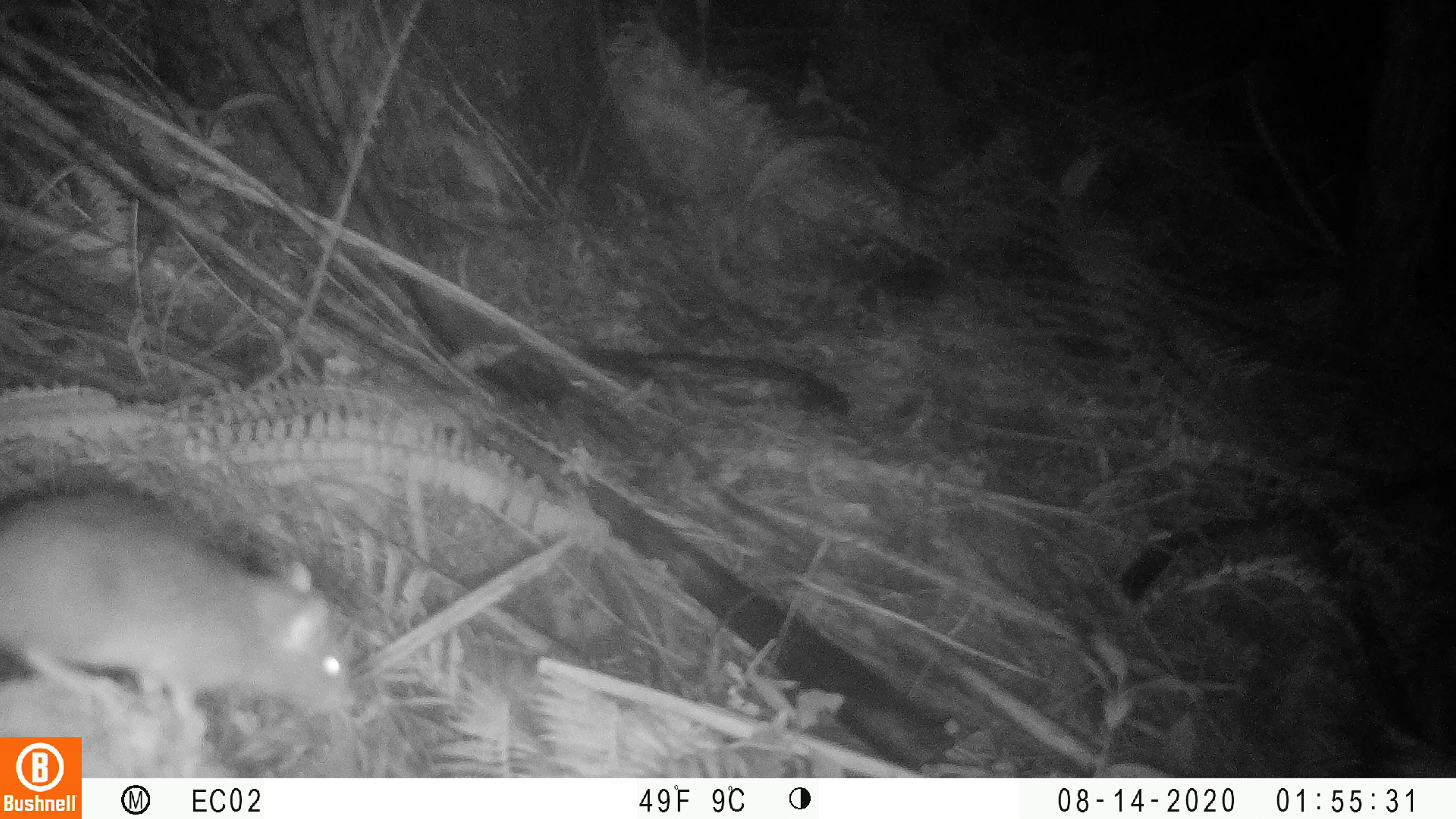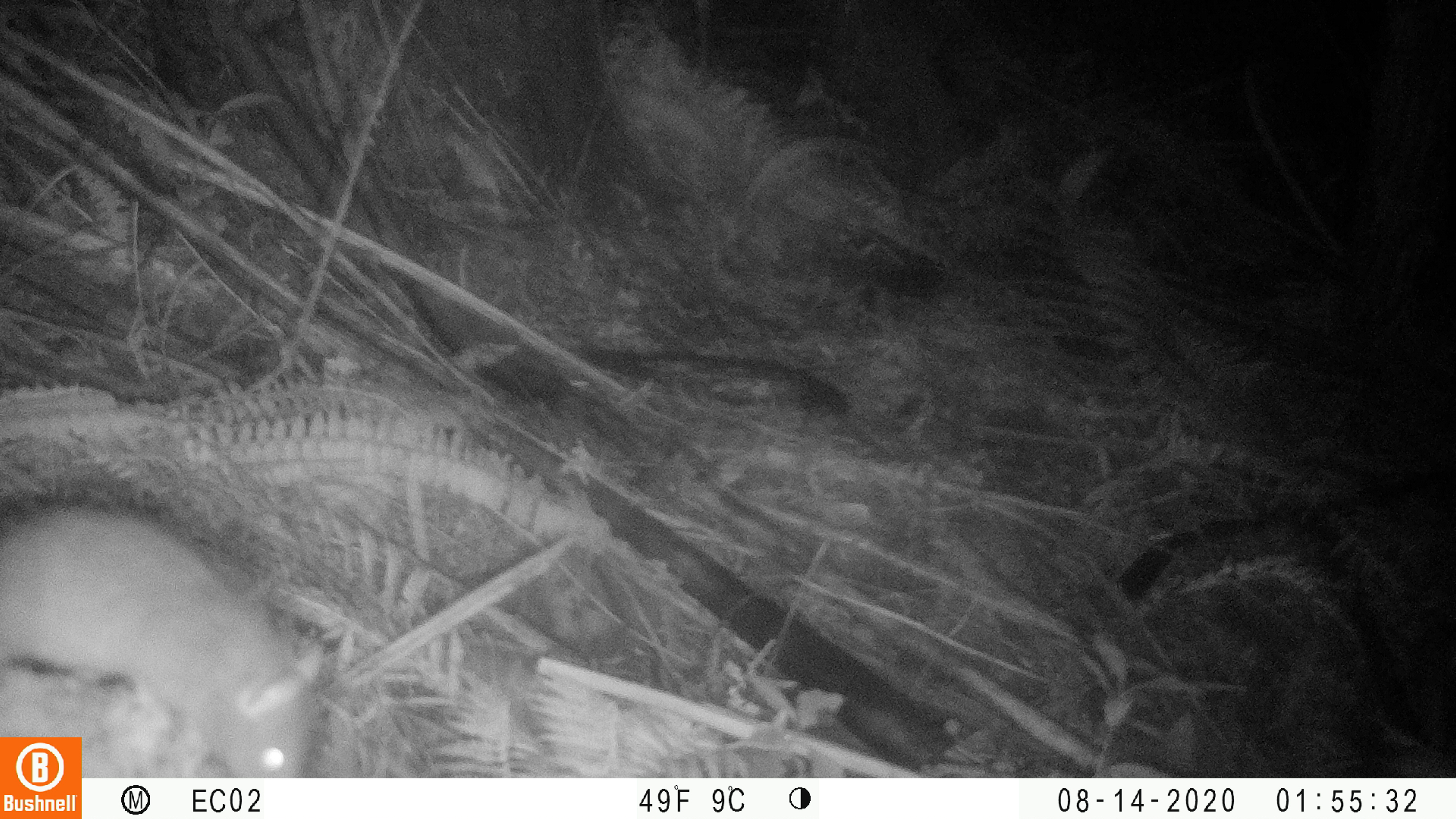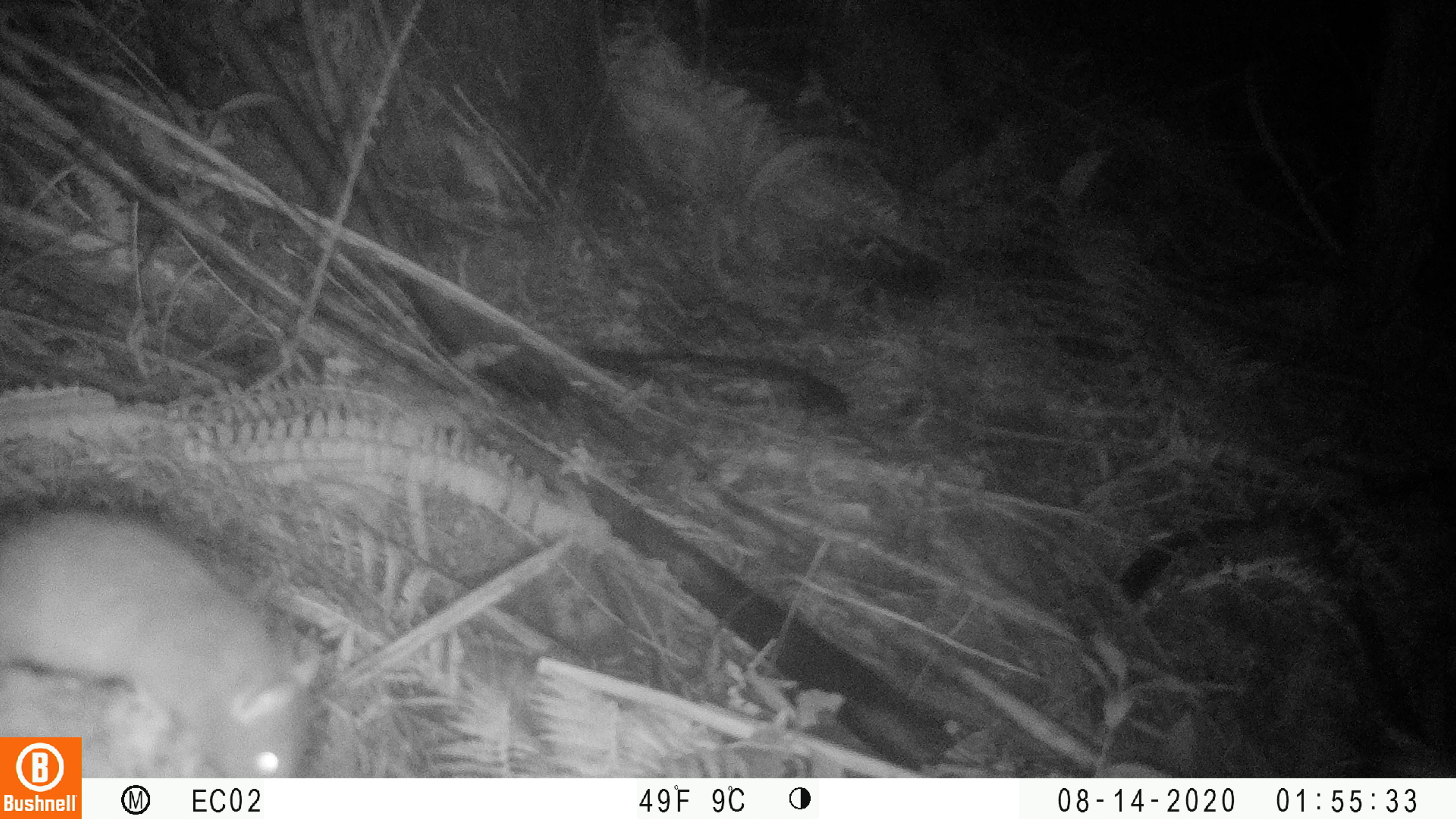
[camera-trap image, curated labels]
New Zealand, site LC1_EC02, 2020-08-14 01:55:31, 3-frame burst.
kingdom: Animalia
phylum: Chordata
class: Mammalia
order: Rodentia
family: Muridae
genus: Rattus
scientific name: Rattus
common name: rat